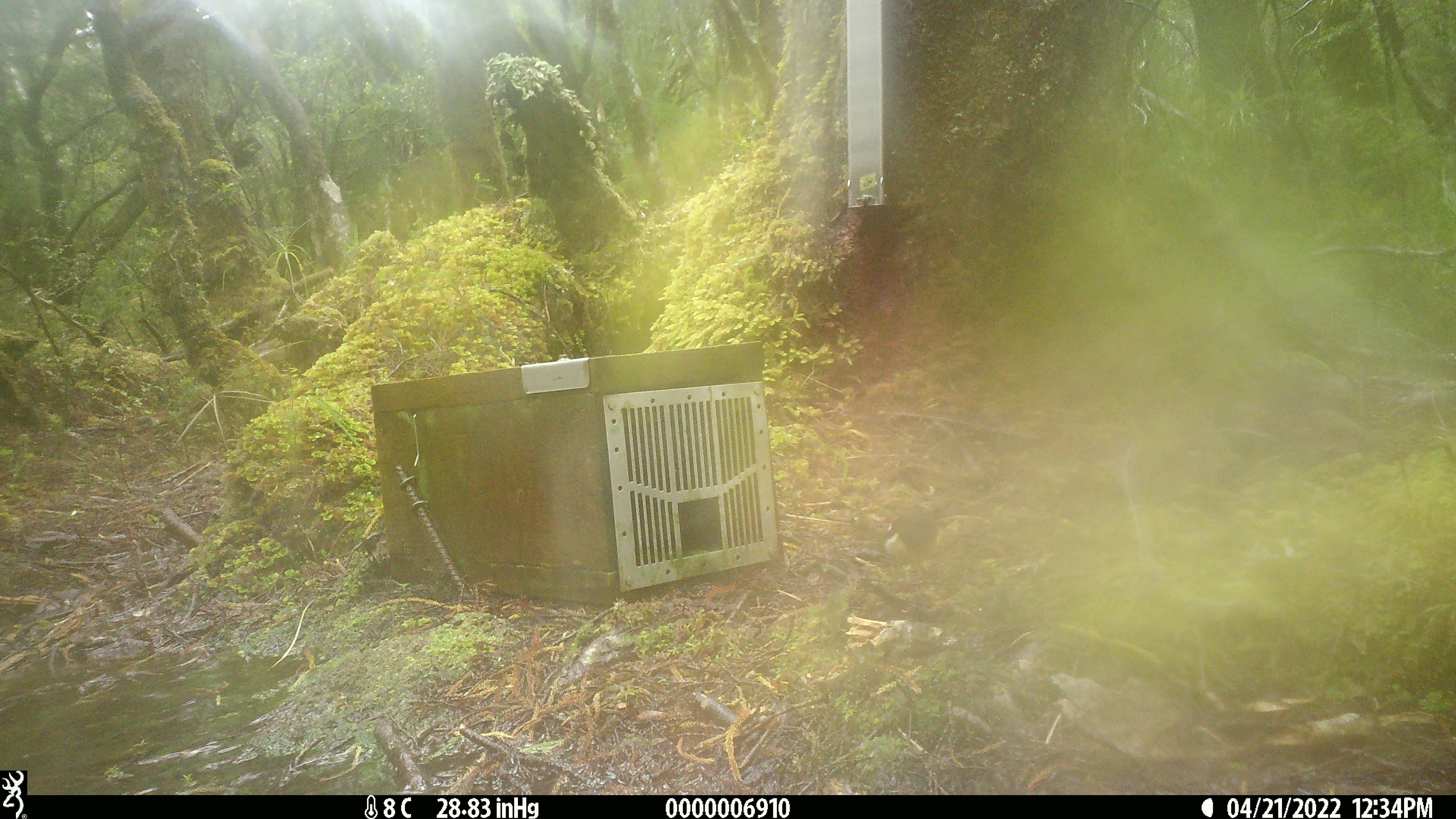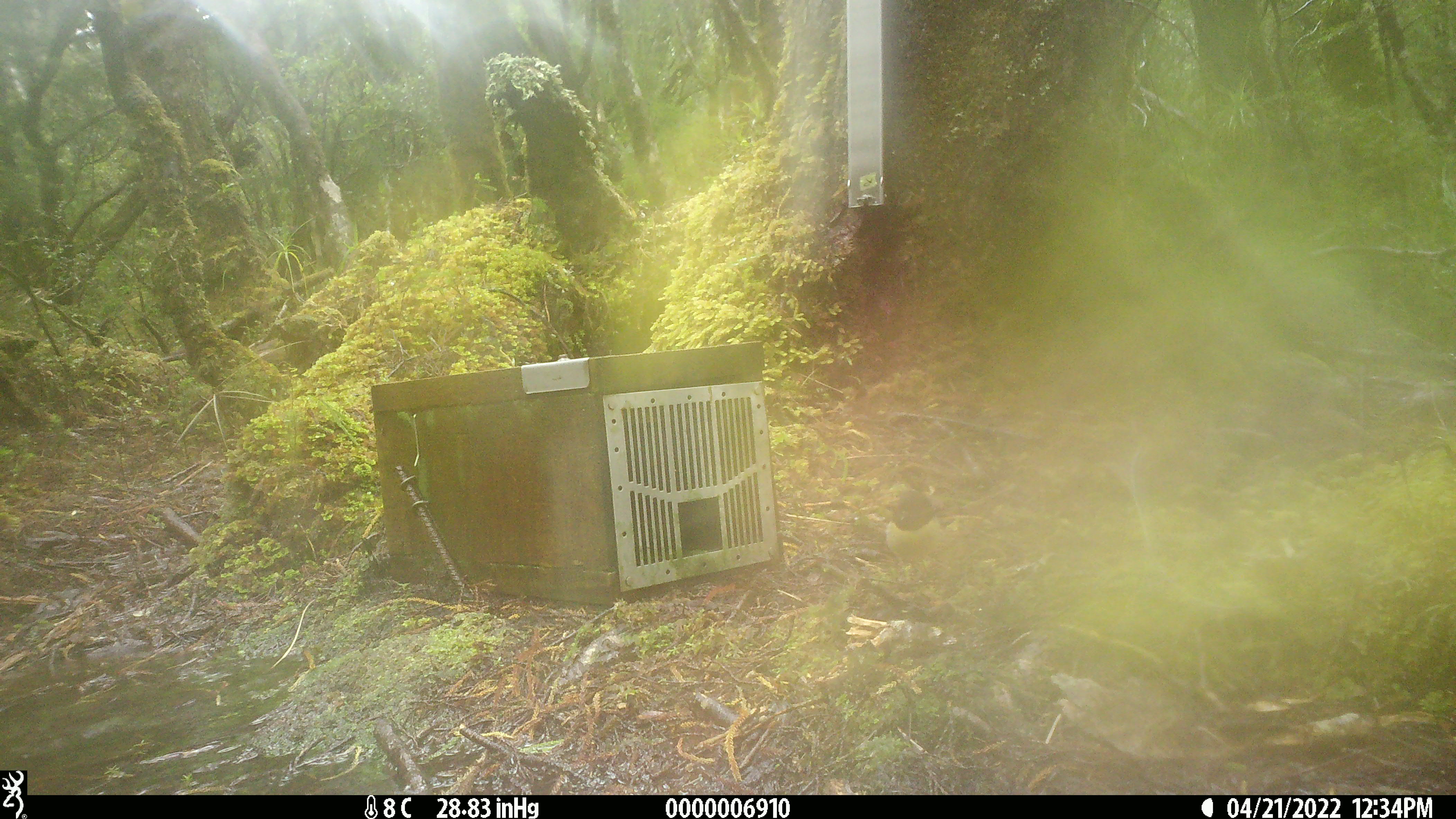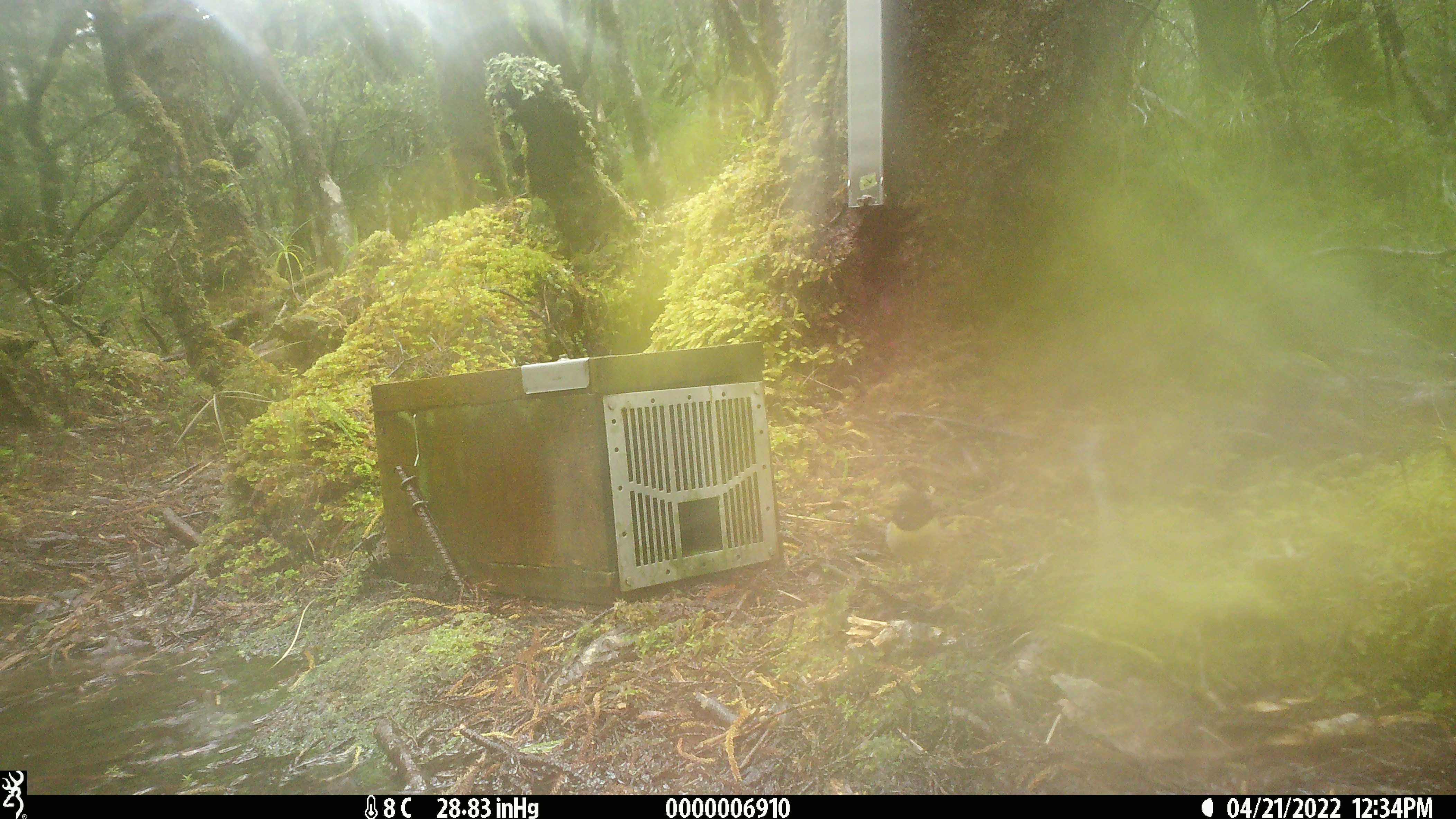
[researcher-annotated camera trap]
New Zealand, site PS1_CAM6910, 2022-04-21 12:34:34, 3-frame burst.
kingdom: Animalia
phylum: Chordata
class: Aves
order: Passeriformes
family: Petroicidae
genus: Petroica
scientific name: Petroica macrocephala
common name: tomtit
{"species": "tomtit (Petroica macrocephala)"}